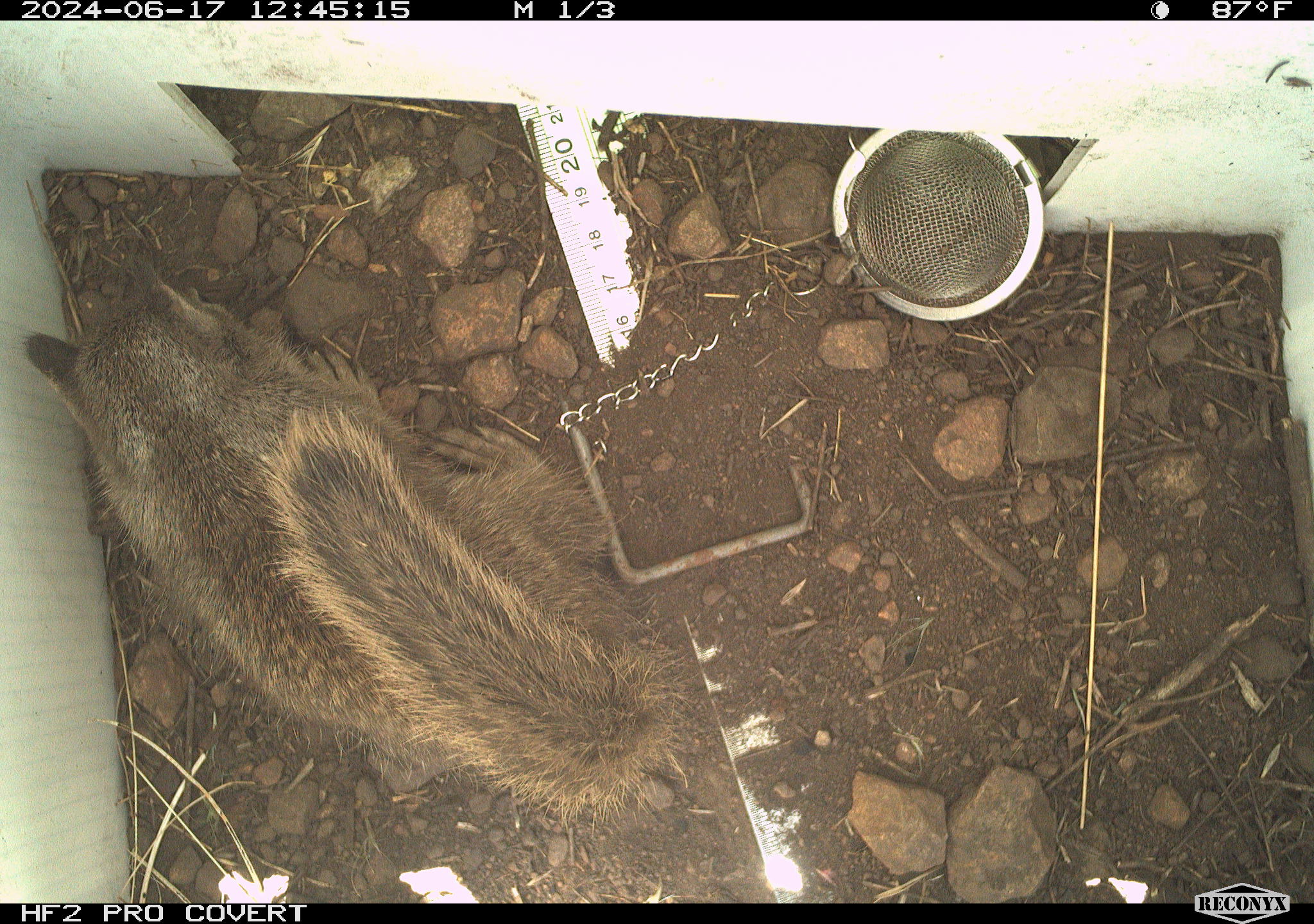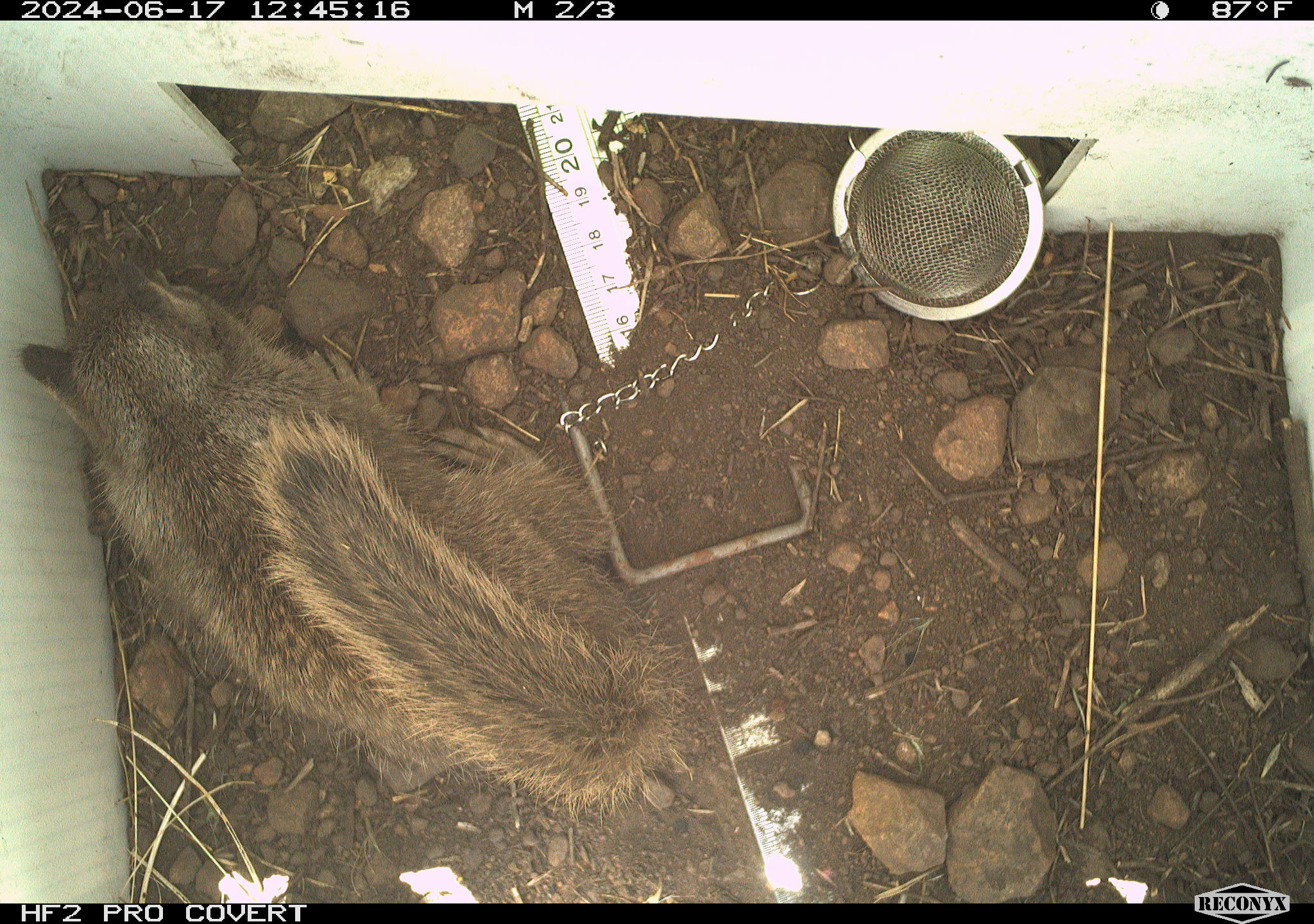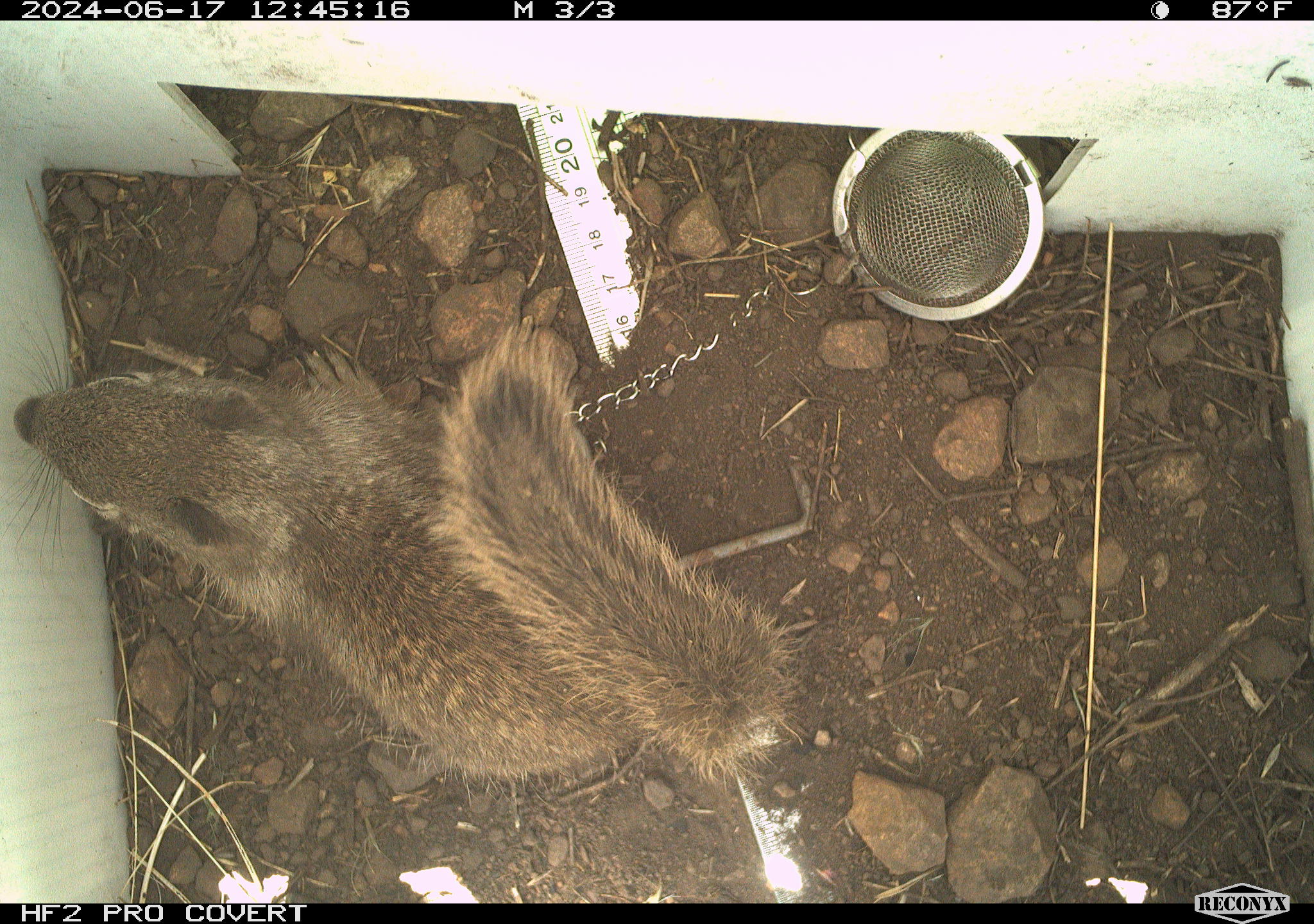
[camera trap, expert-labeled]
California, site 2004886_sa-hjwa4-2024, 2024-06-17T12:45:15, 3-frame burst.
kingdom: Animalia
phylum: Chordata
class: Mammalia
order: Rodentia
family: Sciuridae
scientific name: Sciuridae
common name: squirrels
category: sciuridae family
Sciuridae family (squirrels) (Sciuridae).